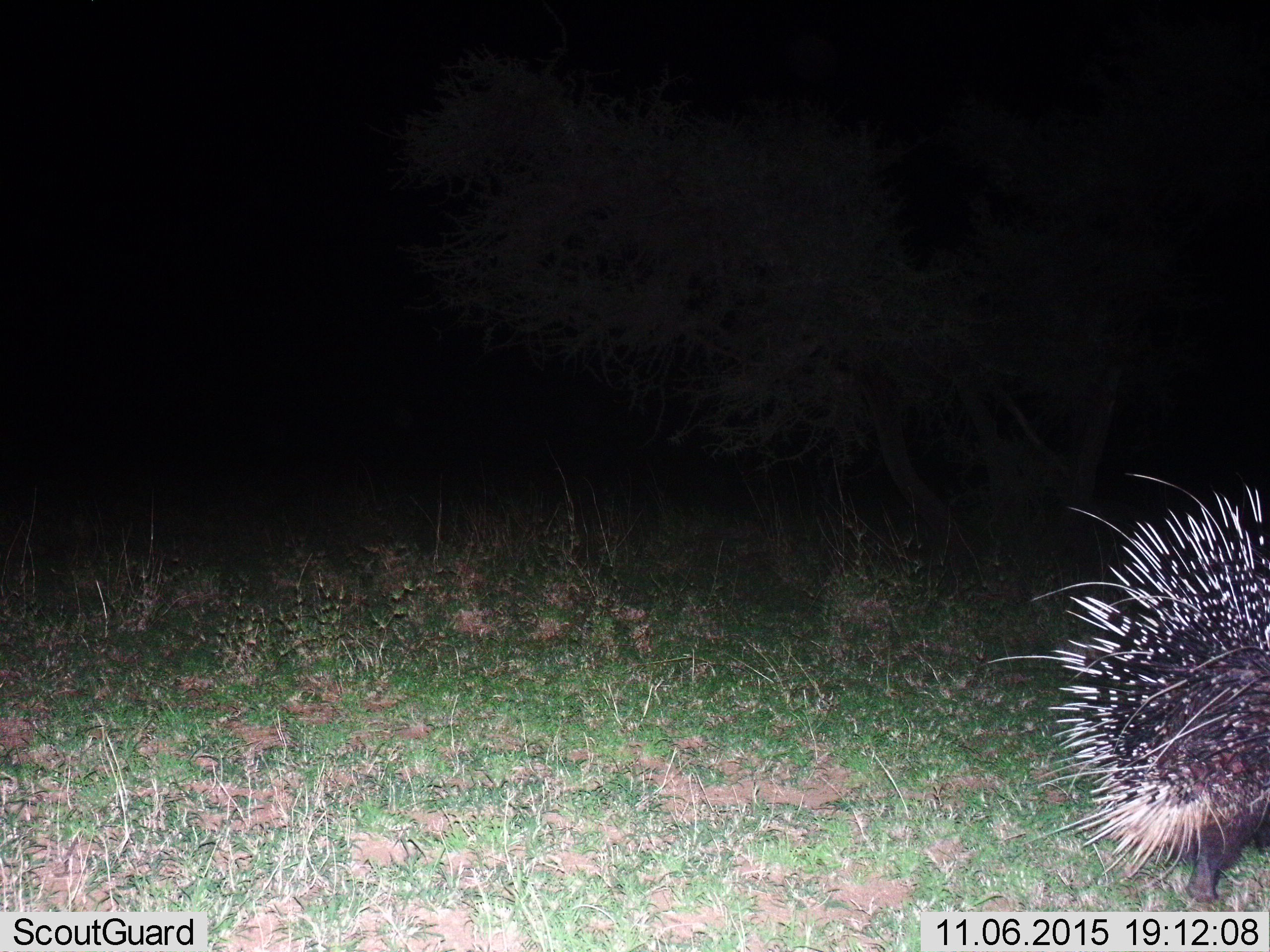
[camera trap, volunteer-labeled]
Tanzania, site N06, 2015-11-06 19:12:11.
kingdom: Animalia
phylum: Chordata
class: Mammalia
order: Rodentia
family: Hystricidae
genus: Hystrix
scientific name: Hystrix cristata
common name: crested porcupine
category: porcupine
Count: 1.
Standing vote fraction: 11%.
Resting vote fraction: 0%.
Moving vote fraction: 78%.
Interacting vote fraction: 0%.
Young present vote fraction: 0%.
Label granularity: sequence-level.